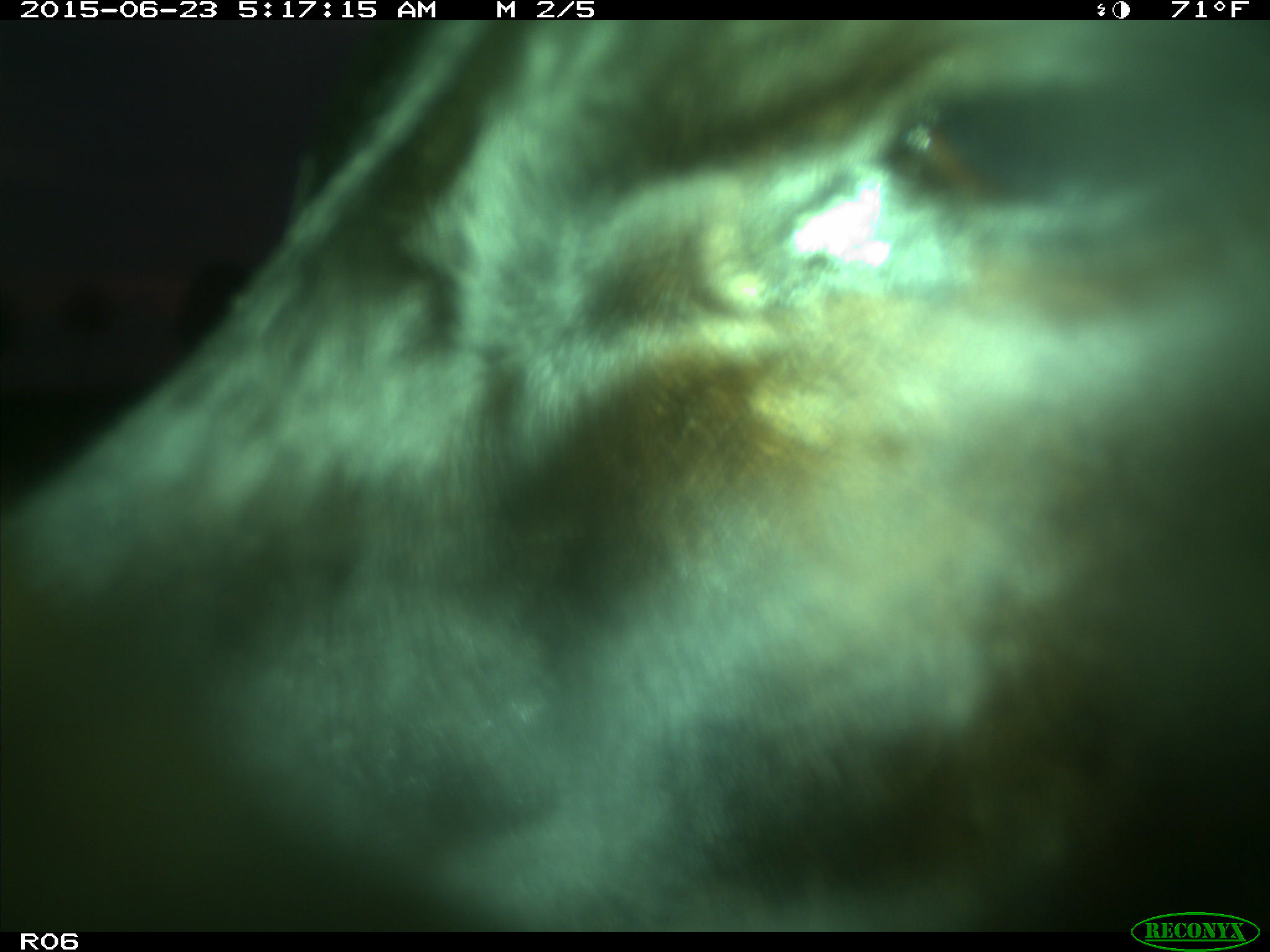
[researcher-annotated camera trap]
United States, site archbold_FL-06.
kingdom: Animalia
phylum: Chordata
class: Mammalia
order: Artiodactyla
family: Bovidae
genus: Bos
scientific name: Bos taurus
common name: domestic cow